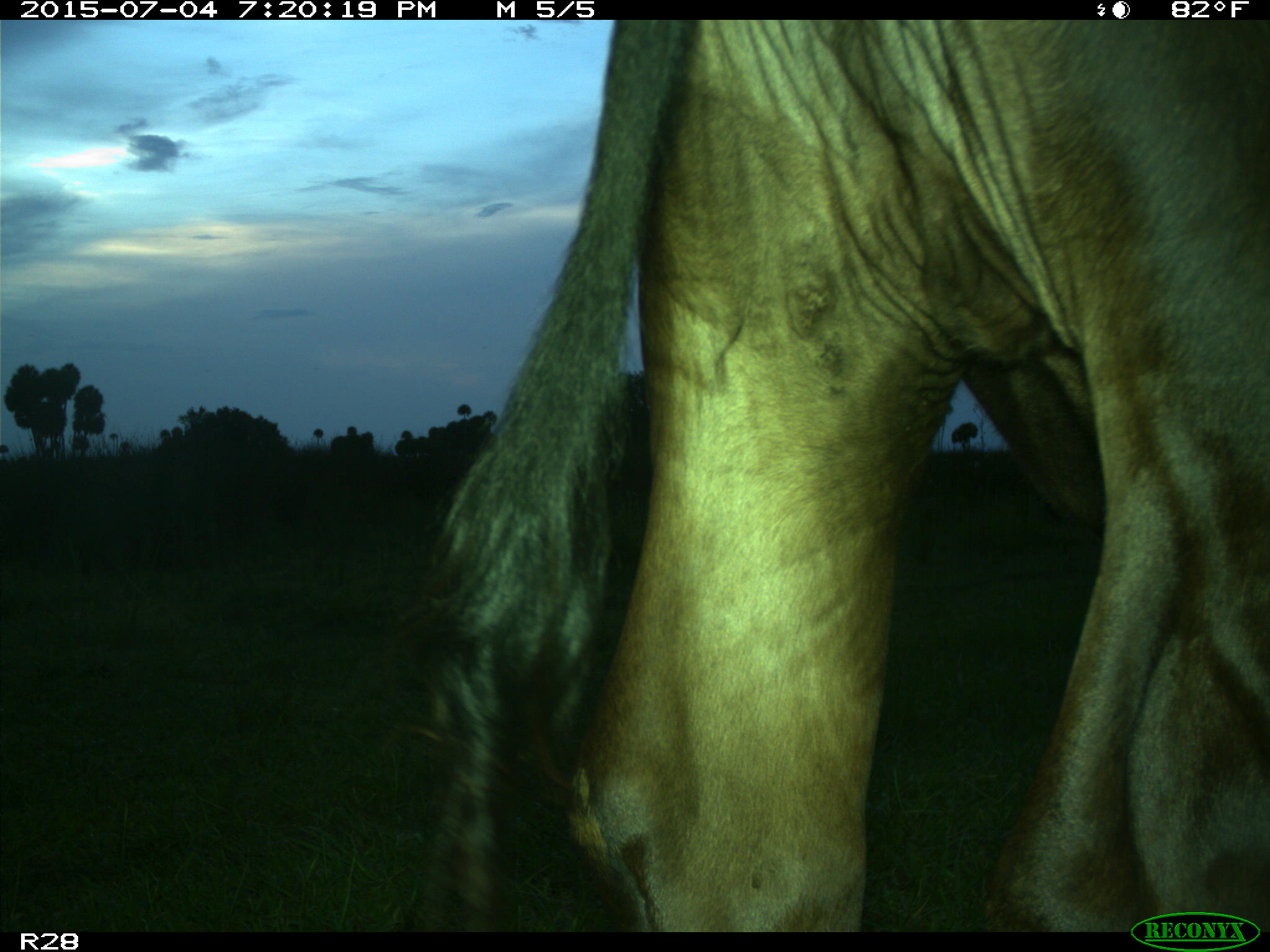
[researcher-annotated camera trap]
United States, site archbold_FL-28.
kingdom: Animalia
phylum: Chordata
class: Mammalia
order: Artiodactyla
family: Bovidae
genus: Bos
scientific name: Bos taurus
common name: domestic cow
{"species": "Bos taurus (domestic cow)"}